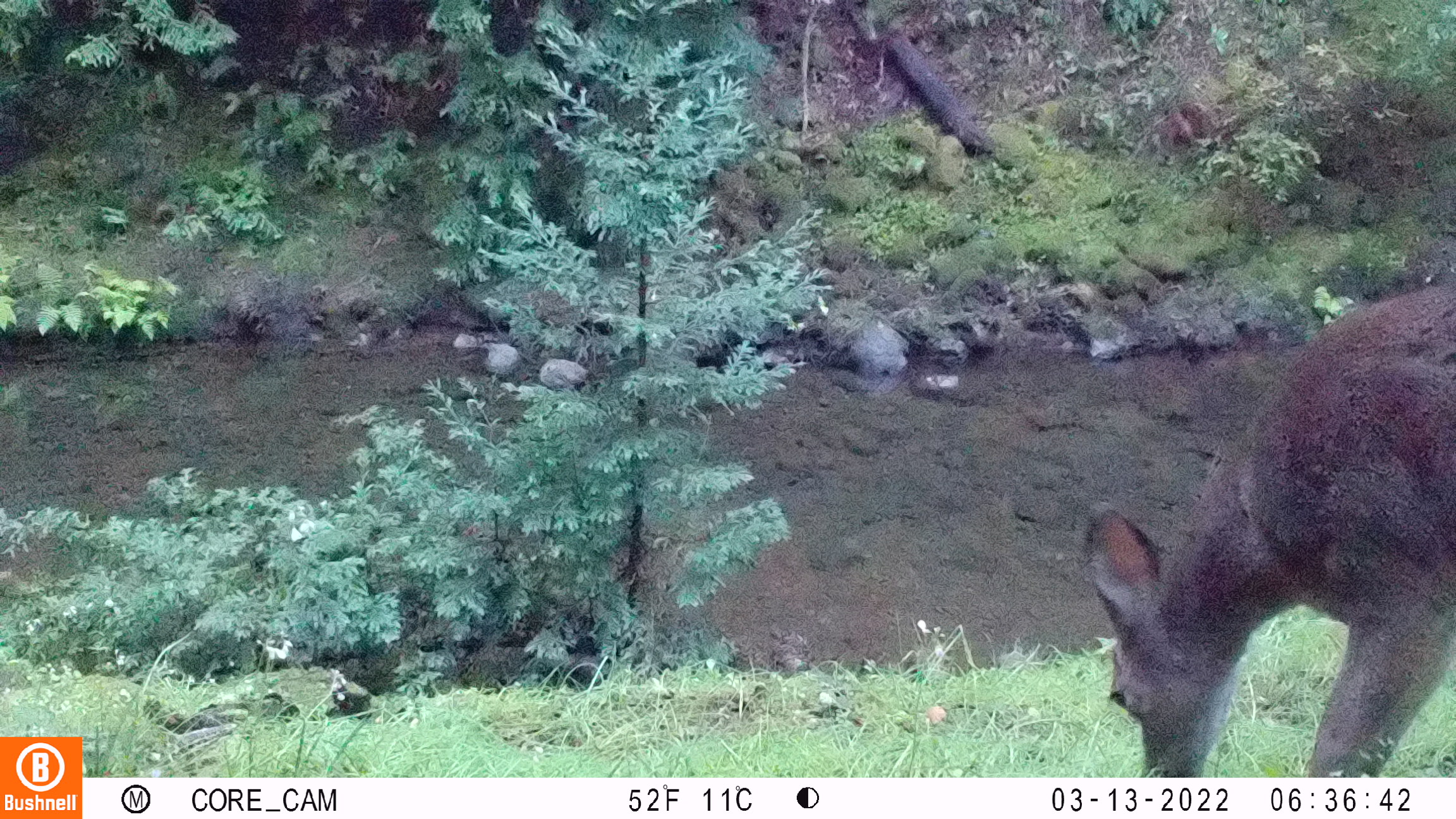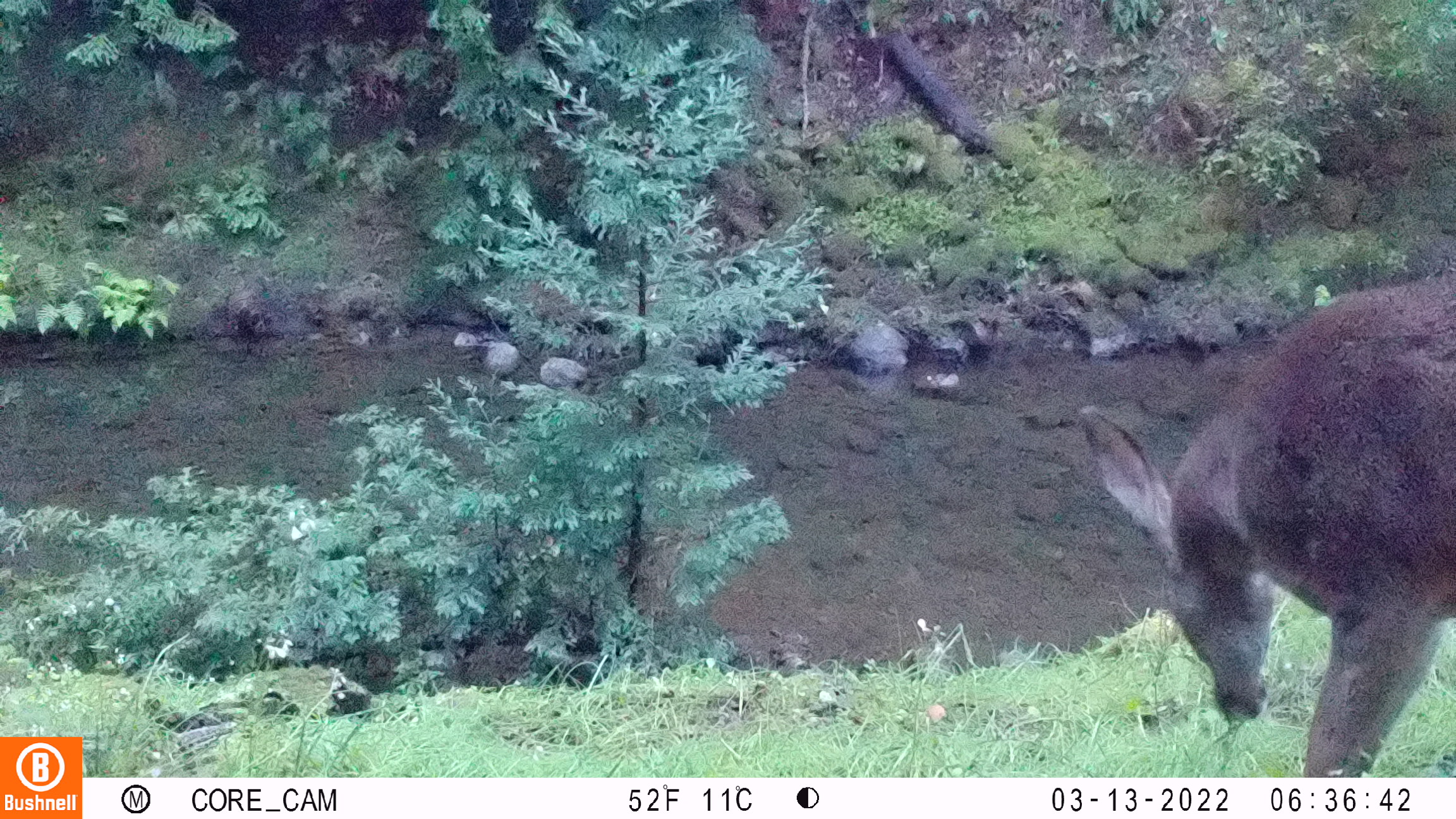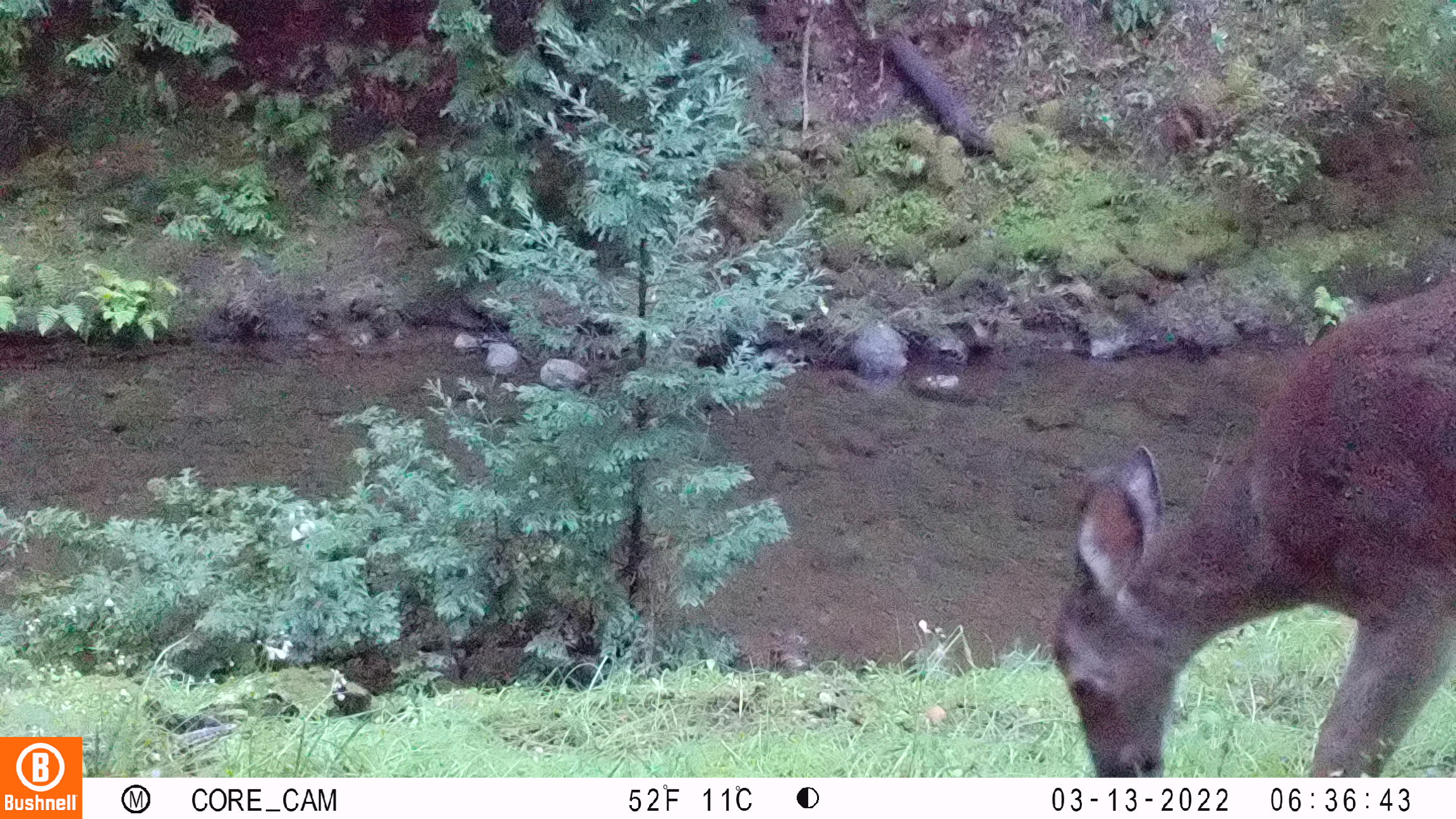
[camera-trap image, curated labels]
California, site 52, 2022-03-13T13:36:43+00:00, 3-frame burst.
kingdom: Animalia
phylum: Chordata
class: Mammalia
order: Artiodactyla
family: Cervidae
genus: Odocoileus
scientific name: Odocoileus hemionus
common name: mule deer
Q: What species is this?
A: Mule deer (Odocoileus hemionus).